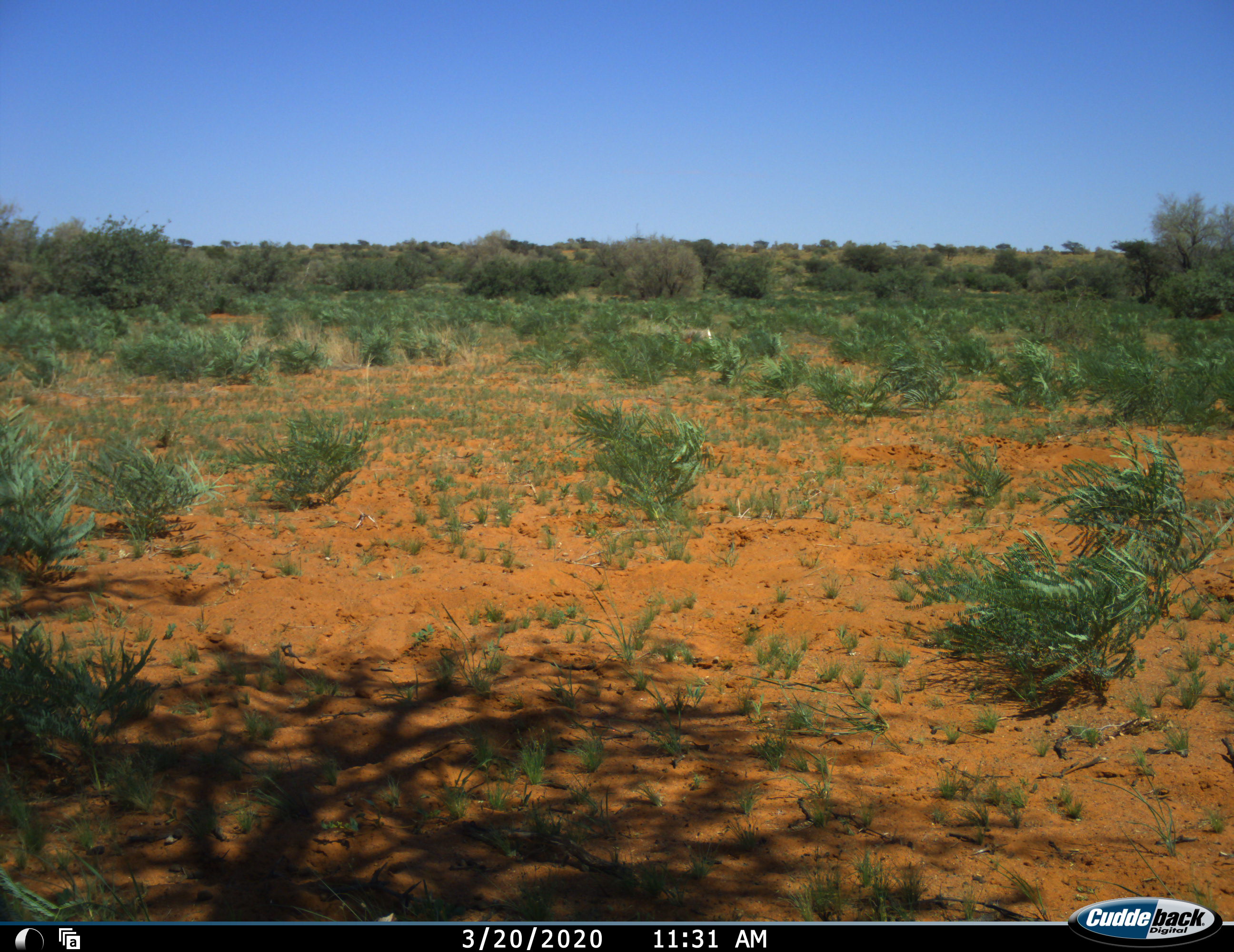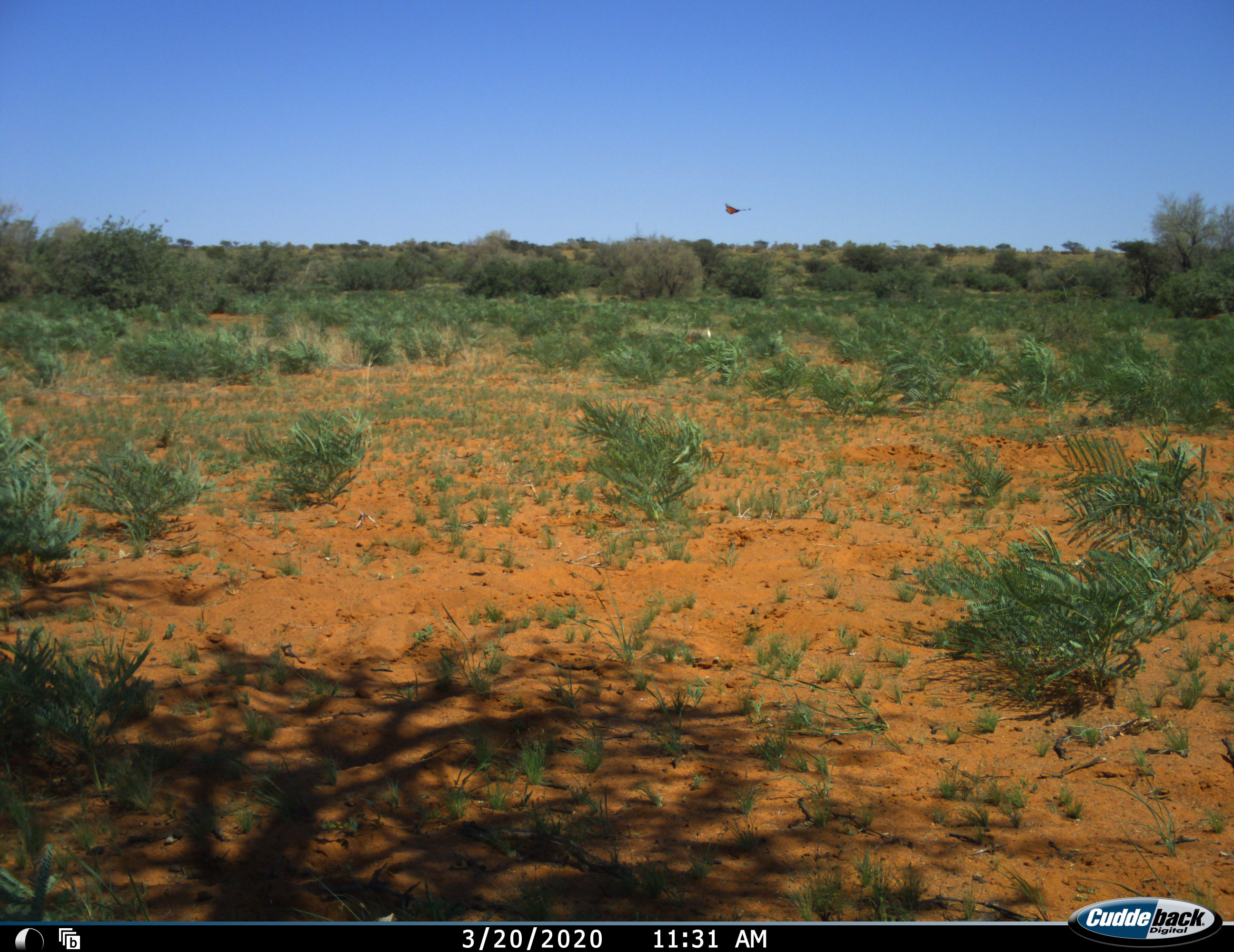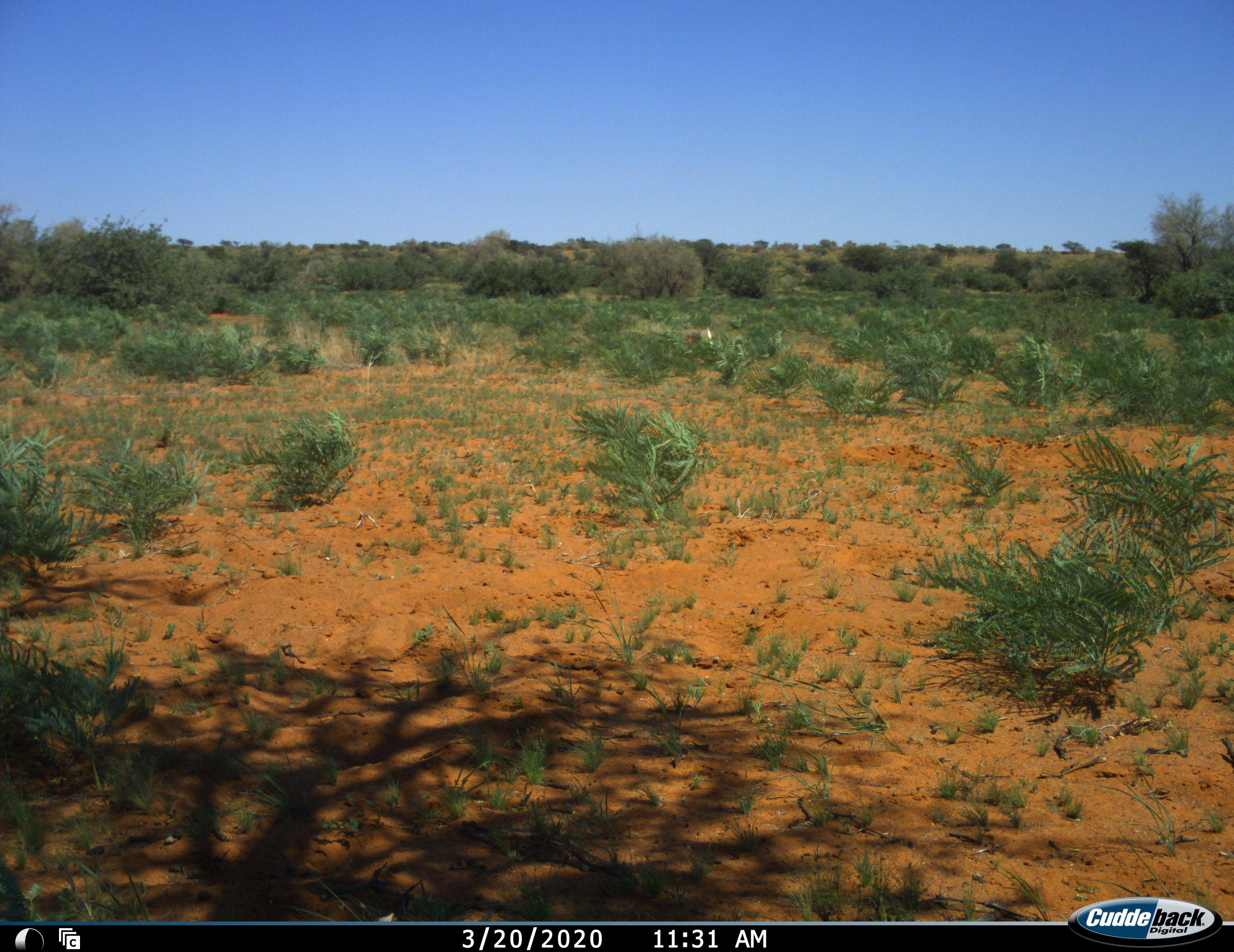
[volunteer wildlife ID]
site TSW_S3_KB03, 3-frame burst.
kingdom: Animalia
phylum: Chordata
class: Aves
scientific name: Aves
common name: bird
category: birdother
Birdother (bird) (Aves), count 1. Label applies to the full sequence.